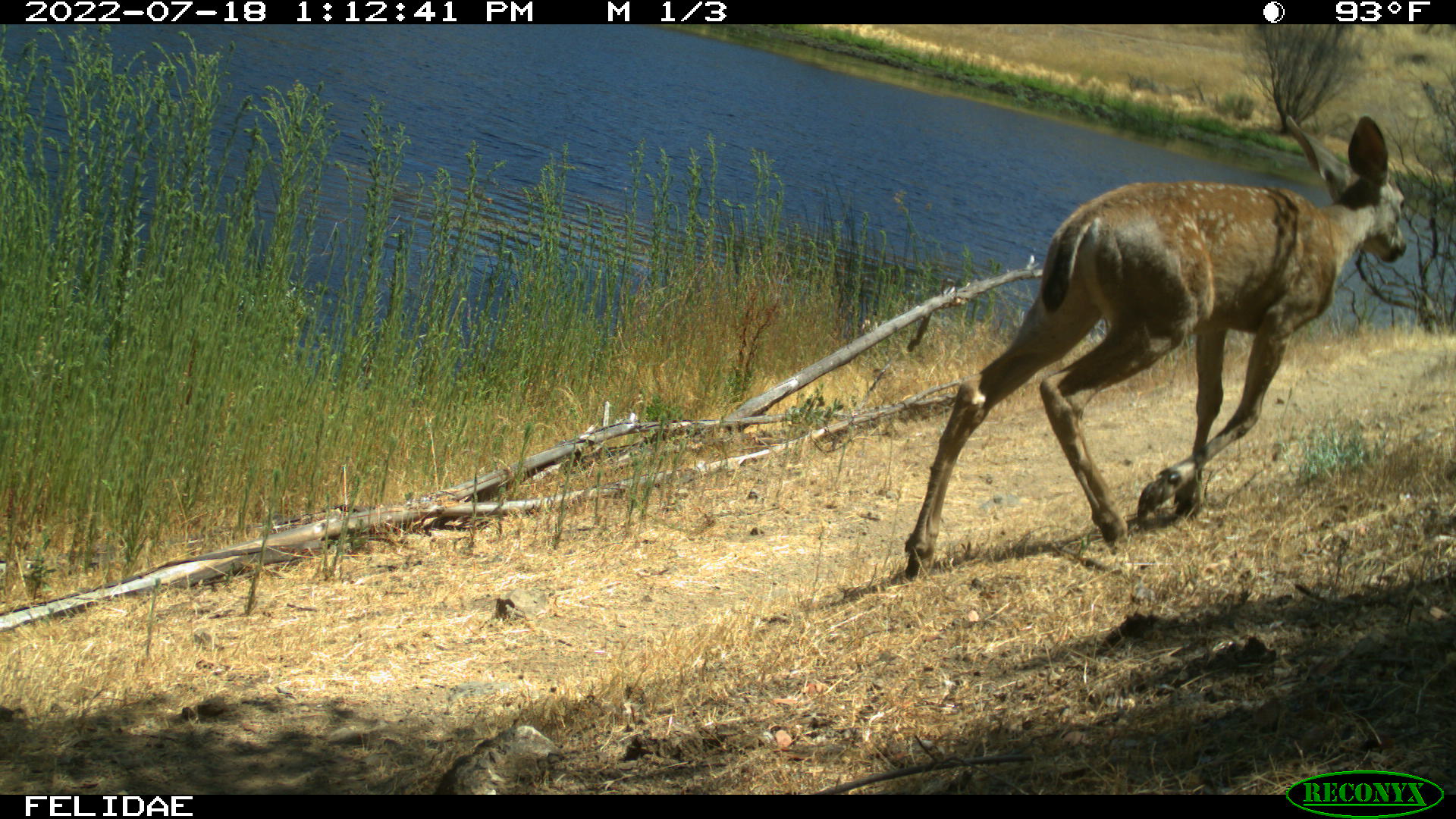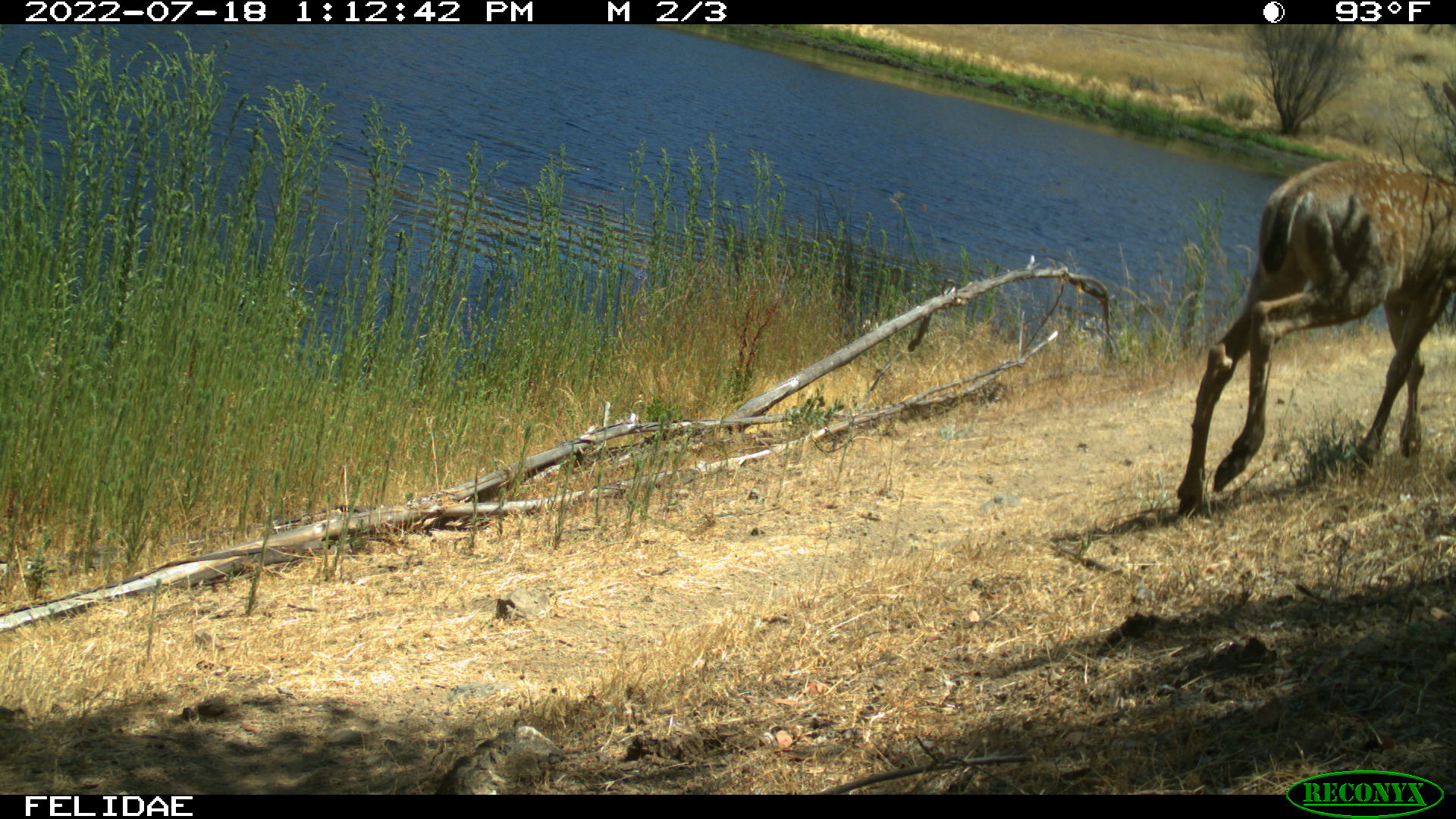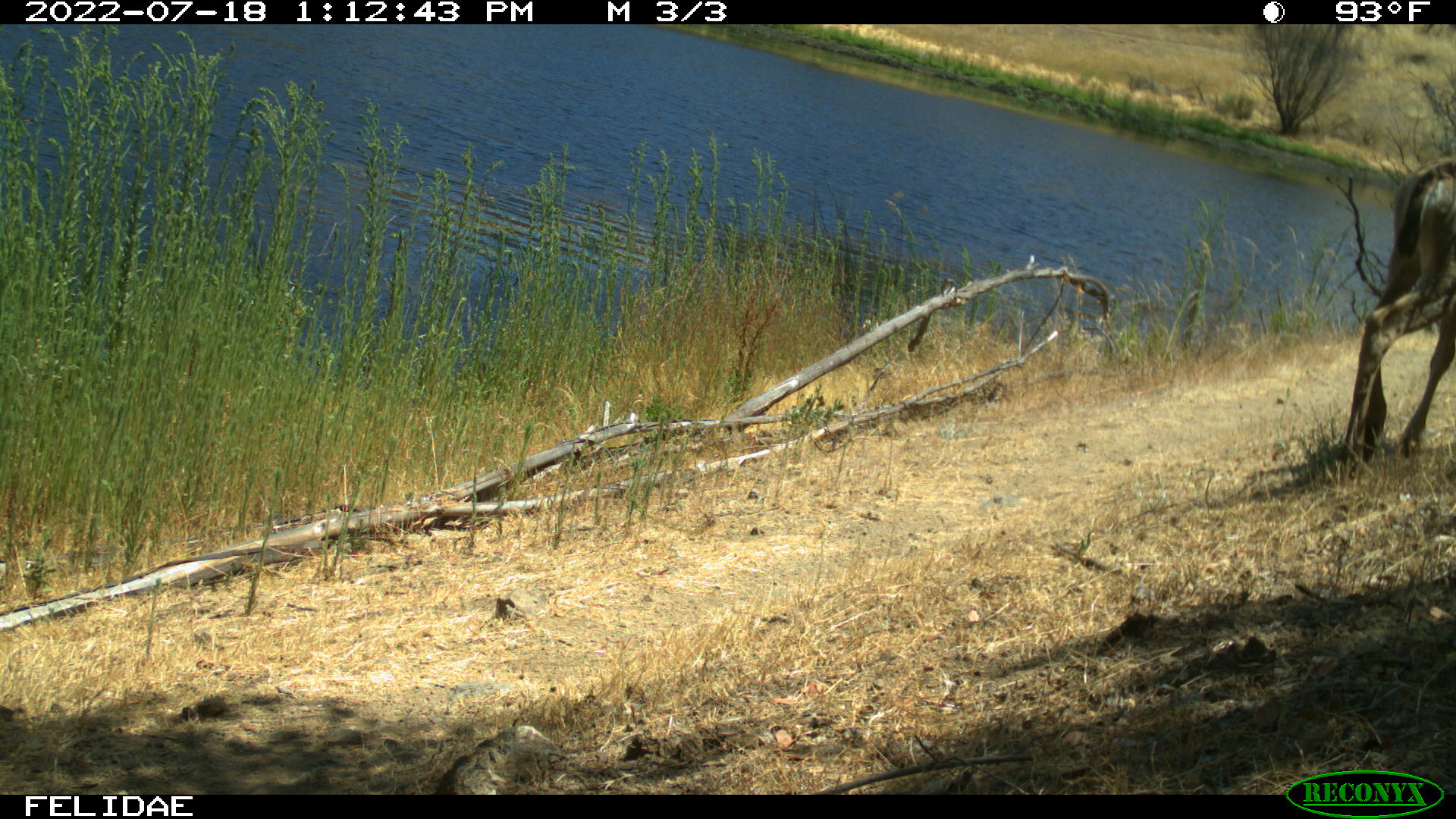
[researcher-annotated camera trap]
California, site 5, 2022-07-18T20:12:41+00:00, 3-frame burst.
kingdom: Animalia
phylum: Chordata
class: Mammalia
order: Artiodactyla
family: Cervidae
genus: Odocoileus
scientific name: Odocoileus hemionus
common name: mule deer